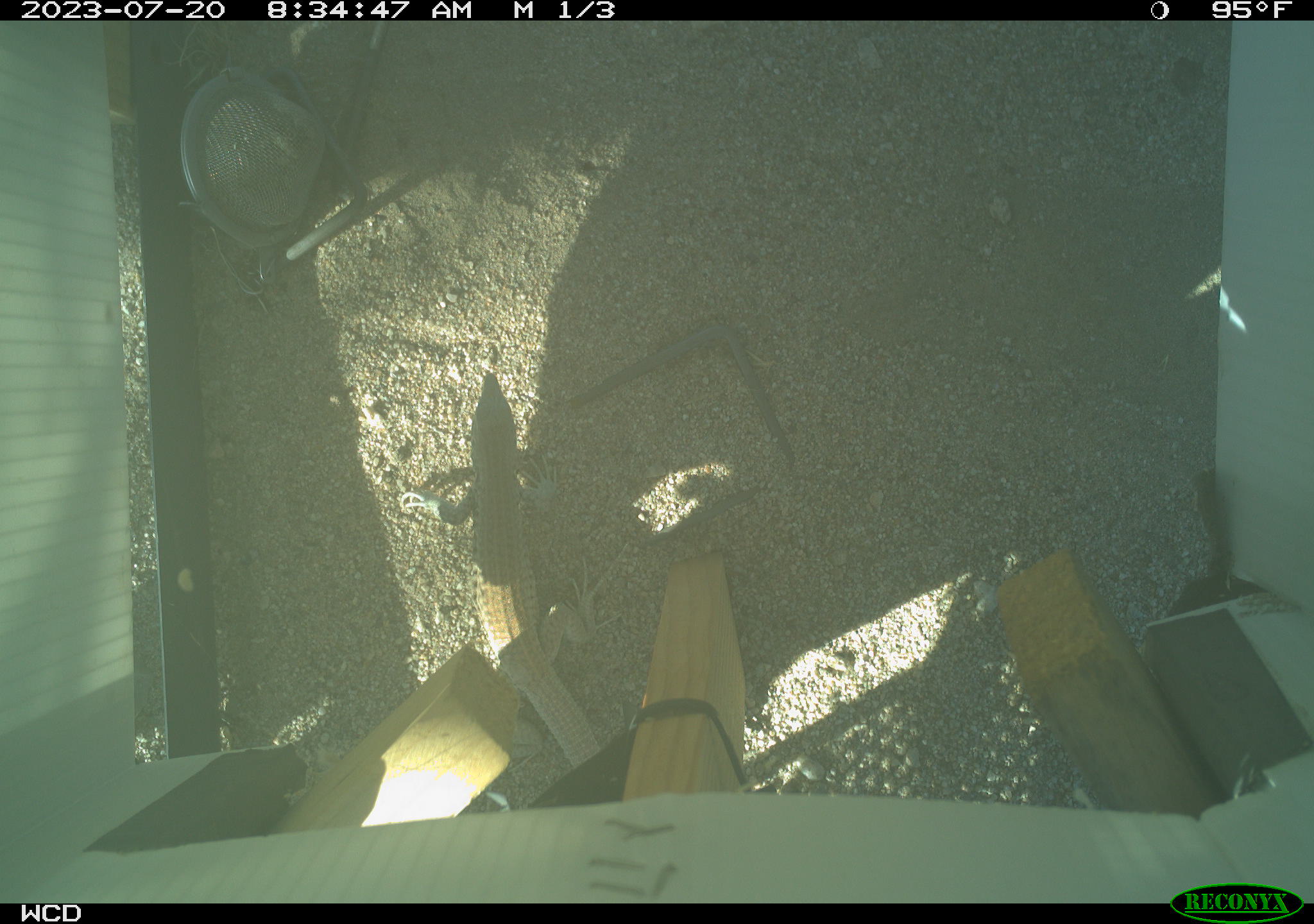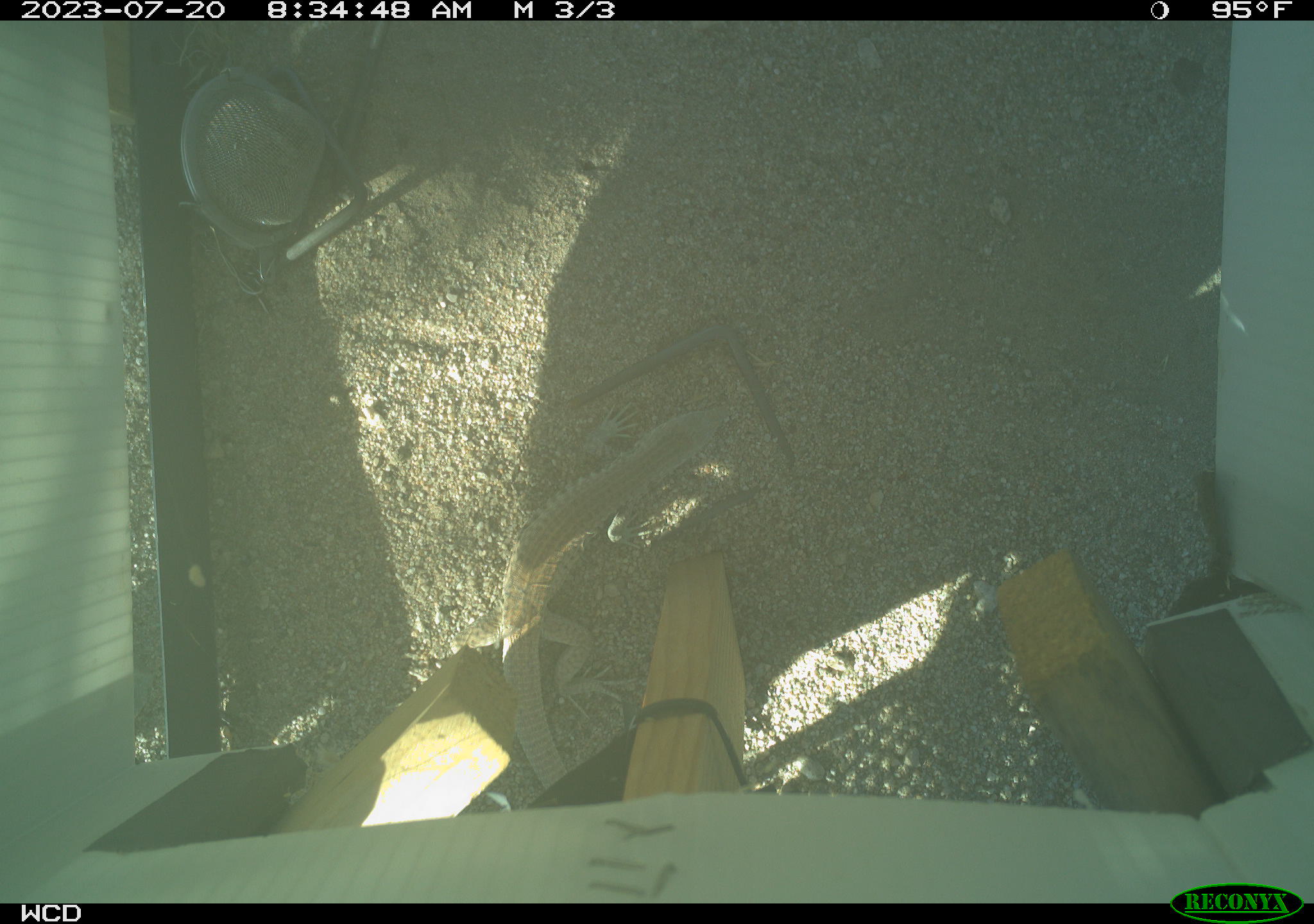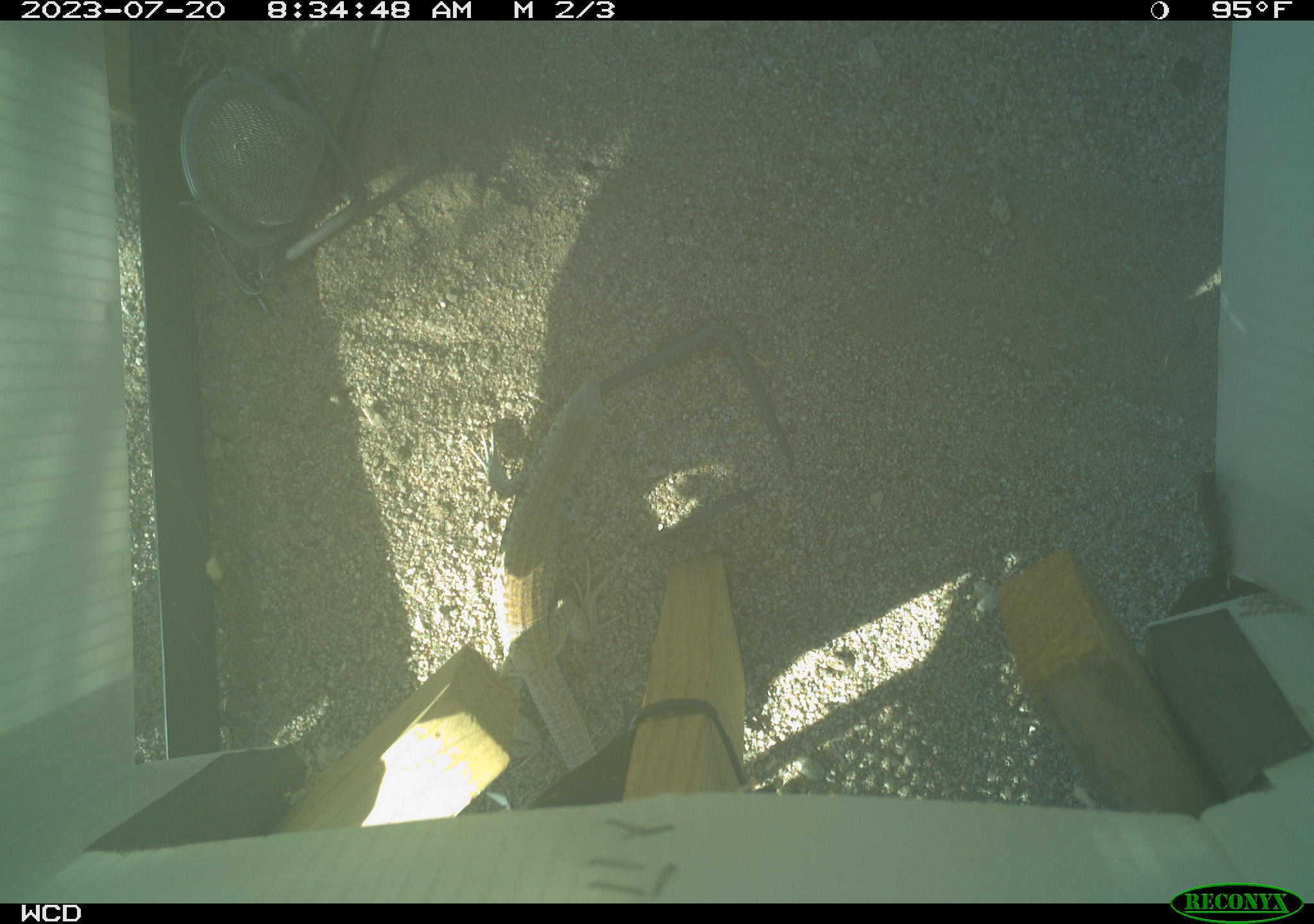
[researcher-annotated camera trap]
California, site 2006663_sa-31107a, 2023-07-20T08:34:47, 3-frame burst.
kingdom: Animalia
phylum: Chordata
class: Reptilia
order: Squamata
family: Teiidae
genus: Aspidoscelis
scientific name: Aspidoscelis tigris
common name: western whiptail